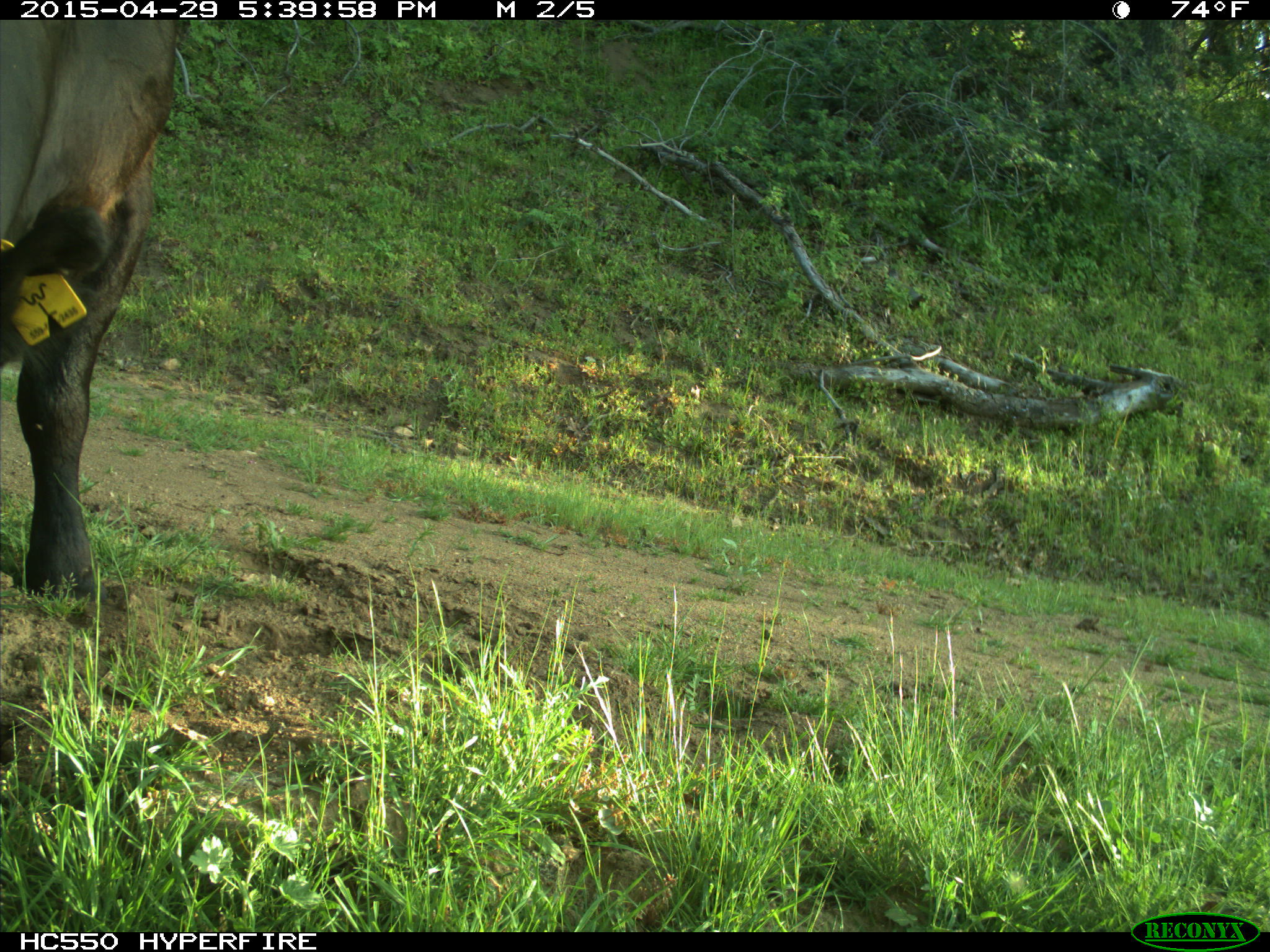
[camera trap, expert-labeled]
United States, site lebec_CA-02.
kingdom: Animalia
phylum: Chordata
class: Mammalia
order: Artiodactyla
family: Bovidae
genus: Bos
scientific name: Bos taurus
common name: domestic cow